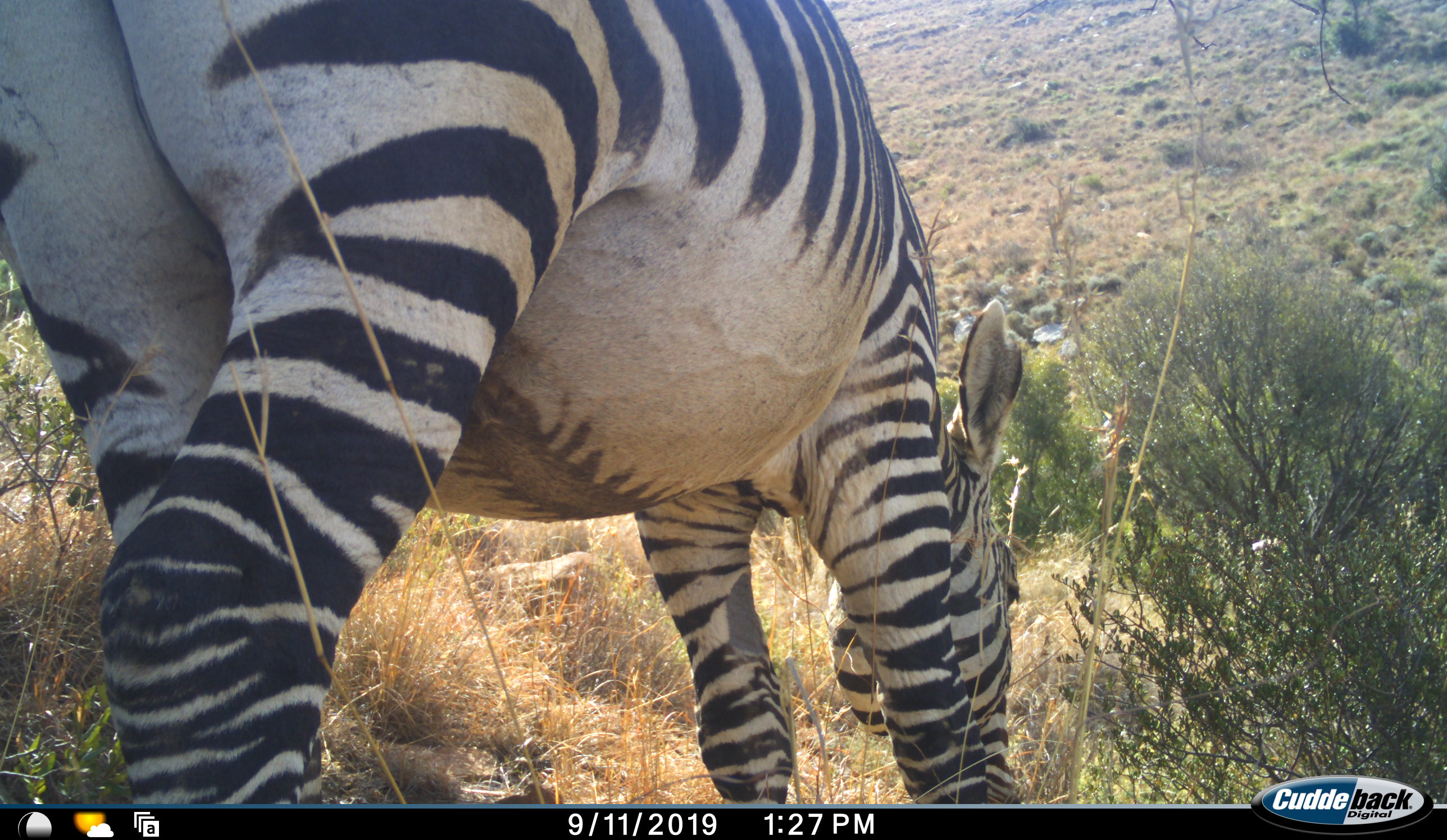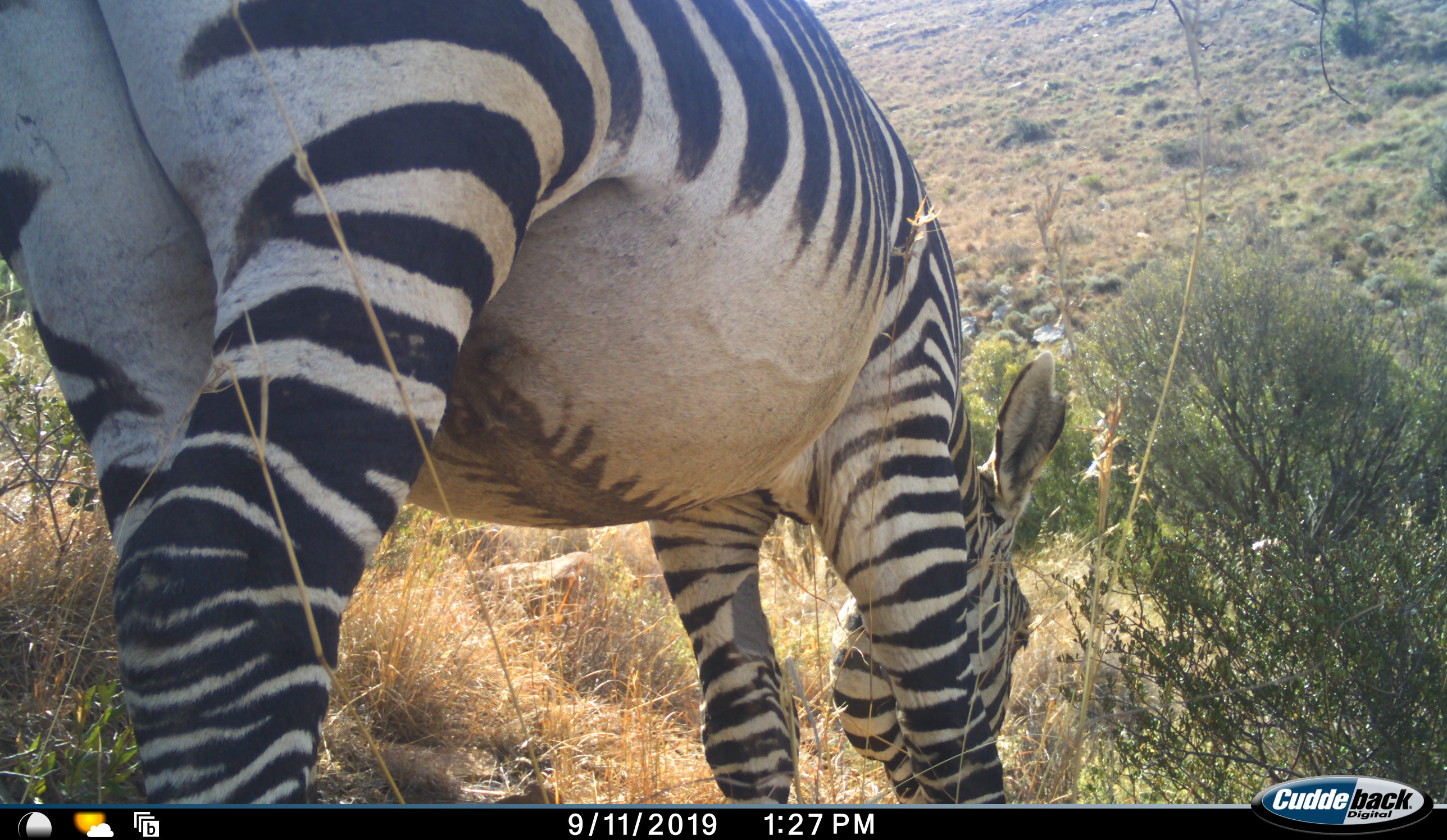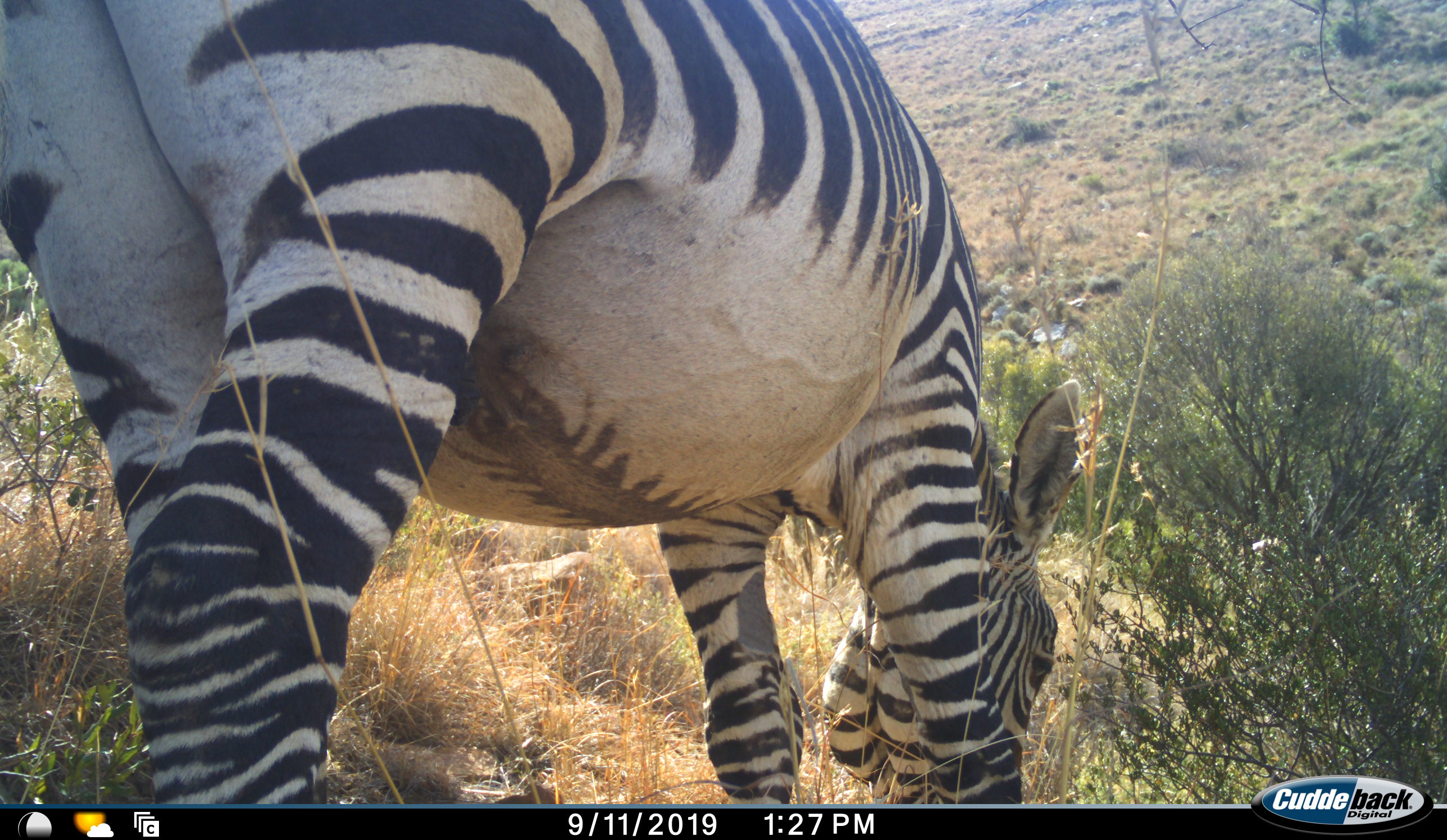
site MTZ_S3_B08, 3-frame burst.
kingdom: Animalia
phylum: Chordata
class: Mammalia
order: Perissodactyla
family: Equidae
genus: Equus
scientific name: Equus zebra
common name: mountain zebra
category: zebramountain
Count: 1.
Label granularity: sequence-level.